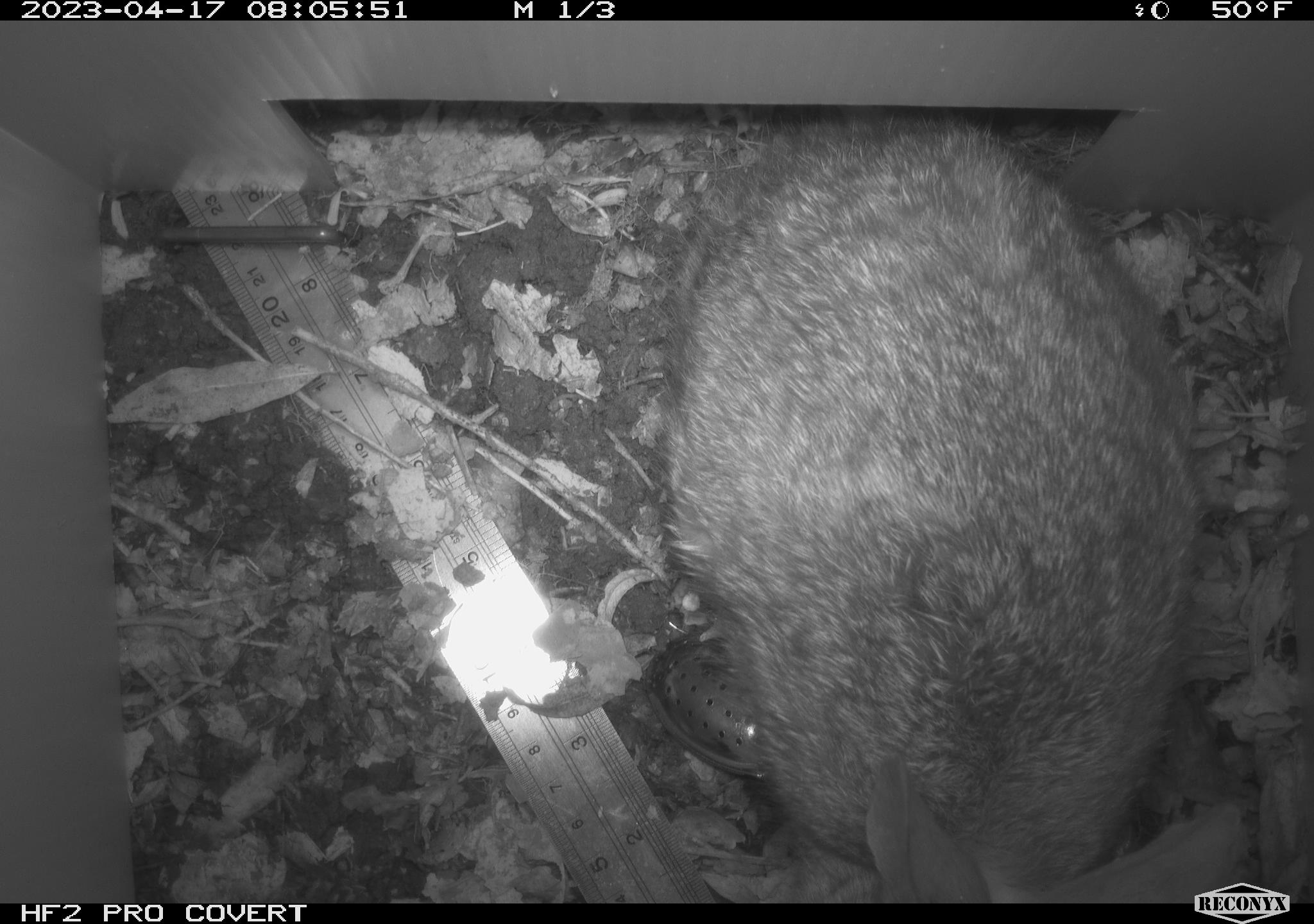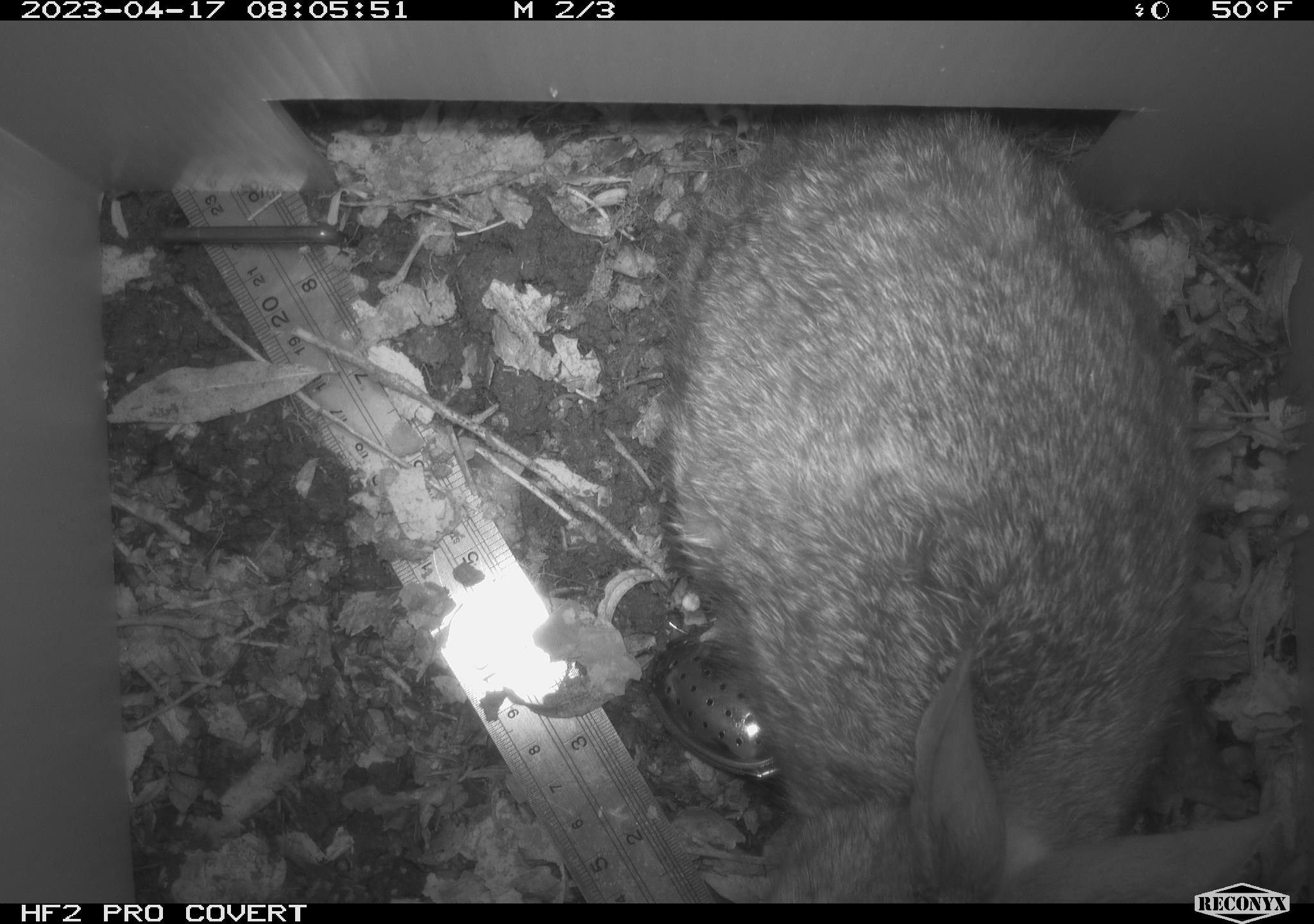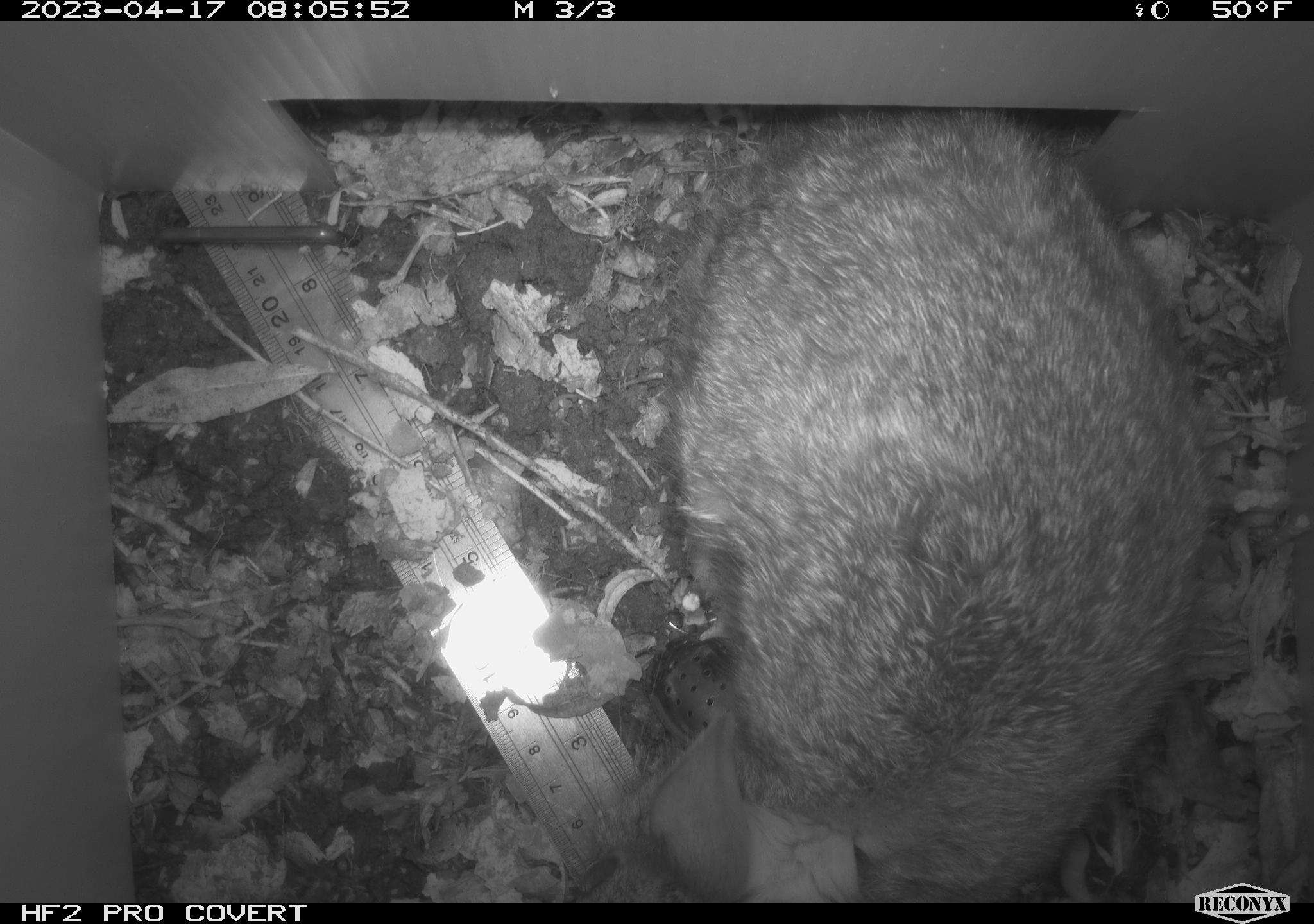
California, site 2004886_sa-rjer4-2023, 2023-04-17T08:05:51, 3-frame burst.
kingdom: Animalia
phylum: Chordata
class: Mammalia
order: Lagomorpha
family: Leporidae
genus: Sylvilagus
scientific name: Sylvilagus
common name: cottontail rabbits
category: sylvilagus species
Sylvilagus species (cottontail rabbits) (Sylvilagus).